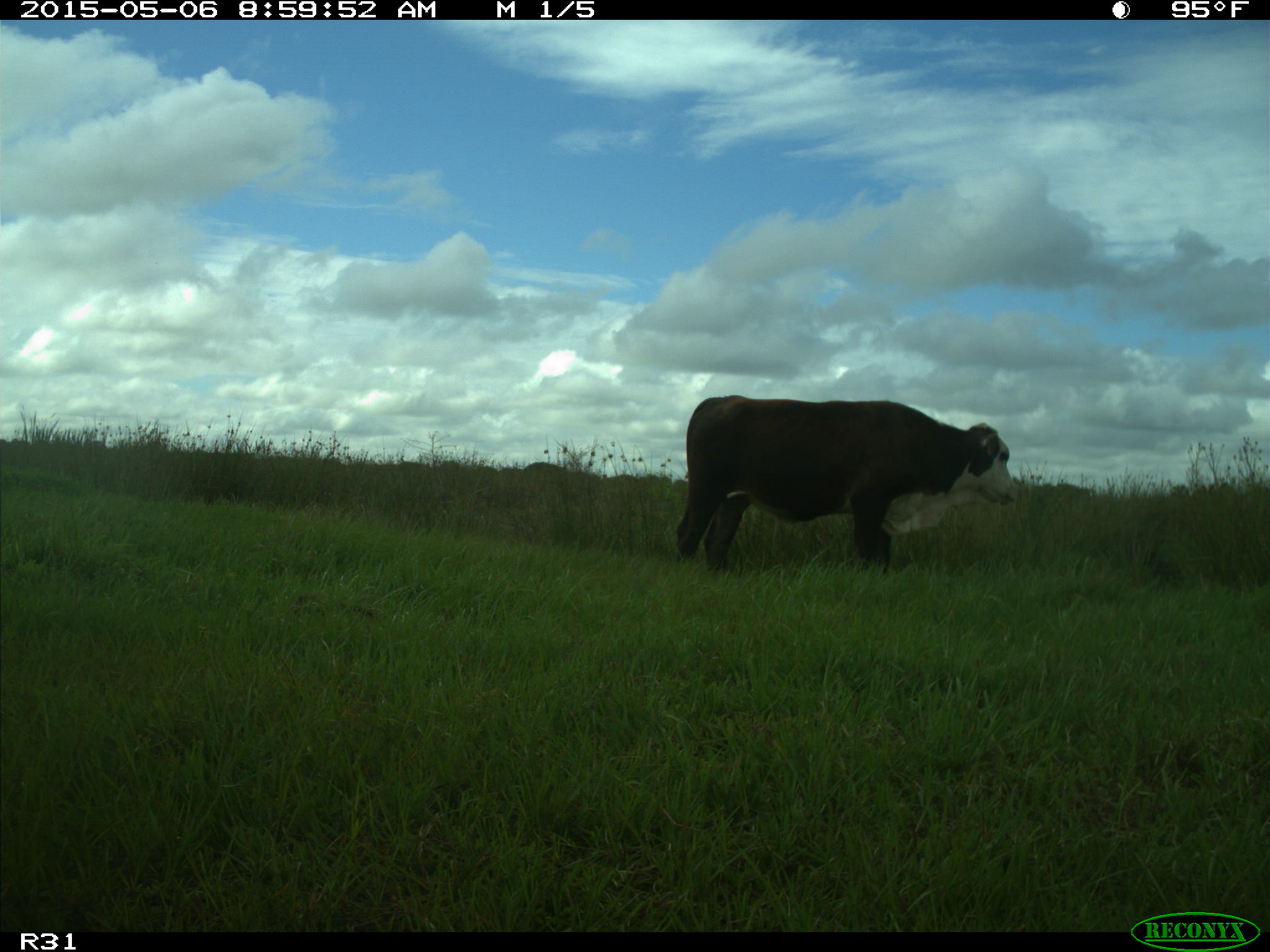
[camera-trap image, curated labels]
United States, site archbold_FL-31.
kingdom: Animalia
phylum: Chordata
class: Mammalia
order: Artiodactyla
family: Bovidae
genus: Bos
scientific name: Bos taurus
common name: domestic cow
Bos taurus (domestic cow).